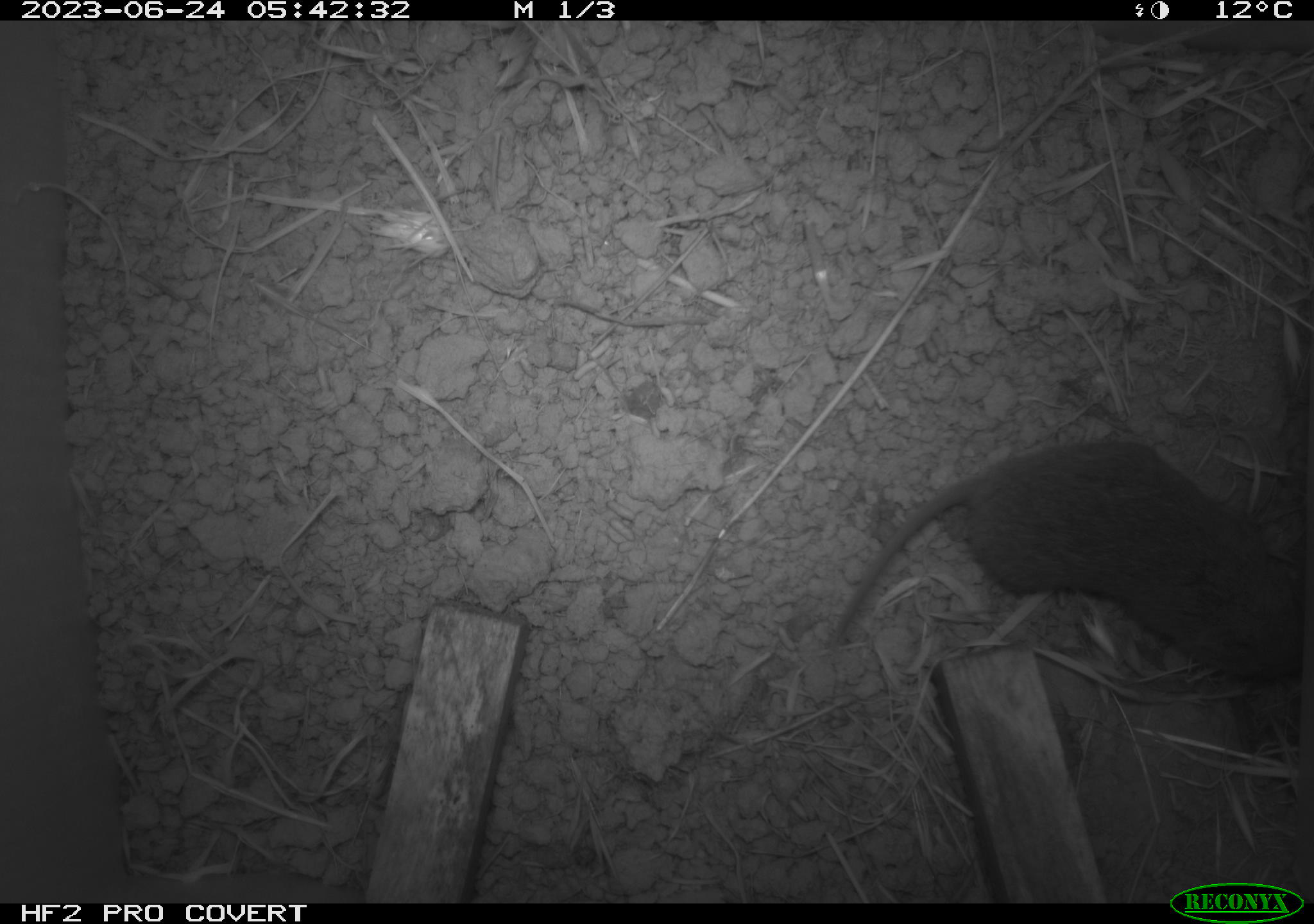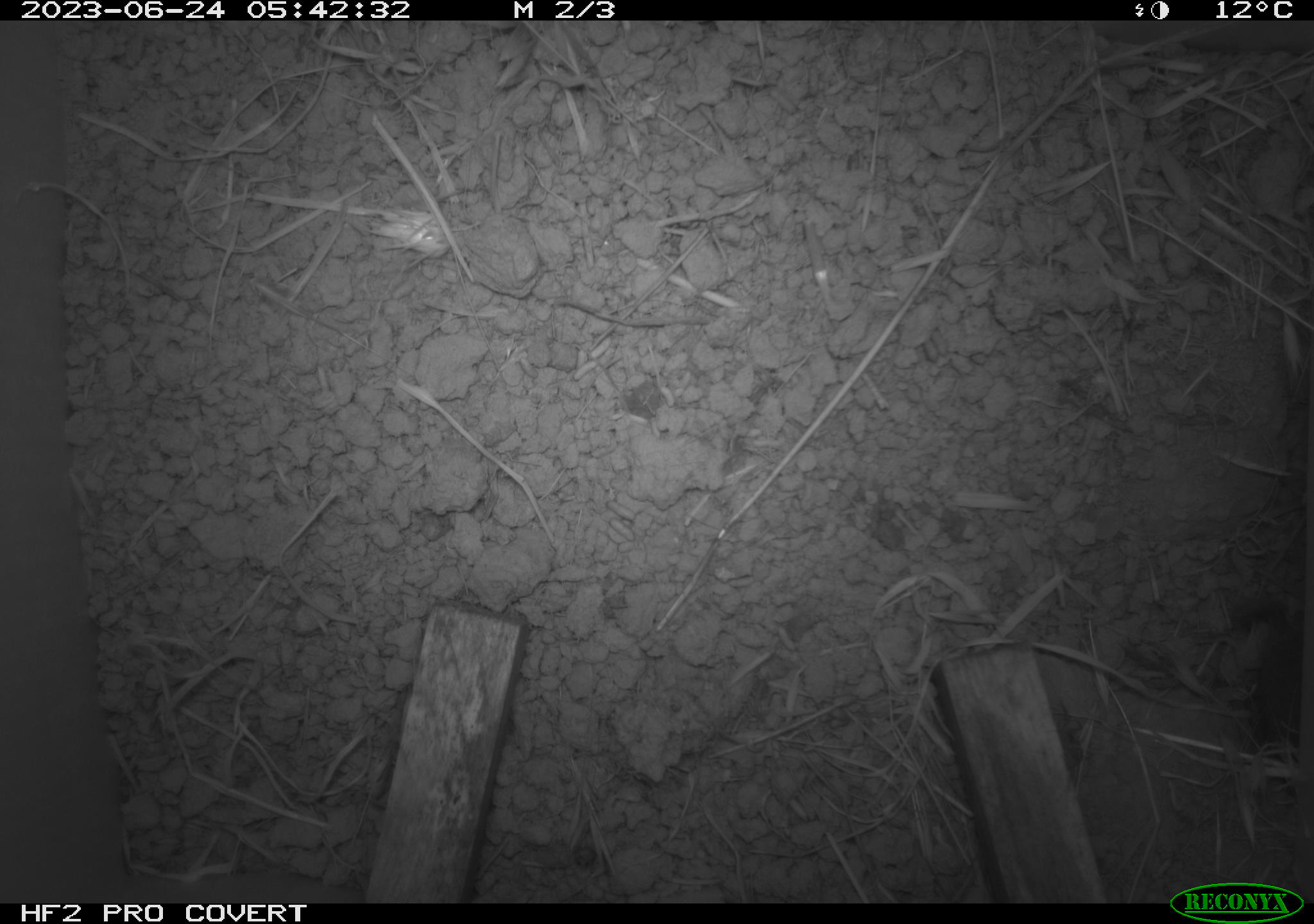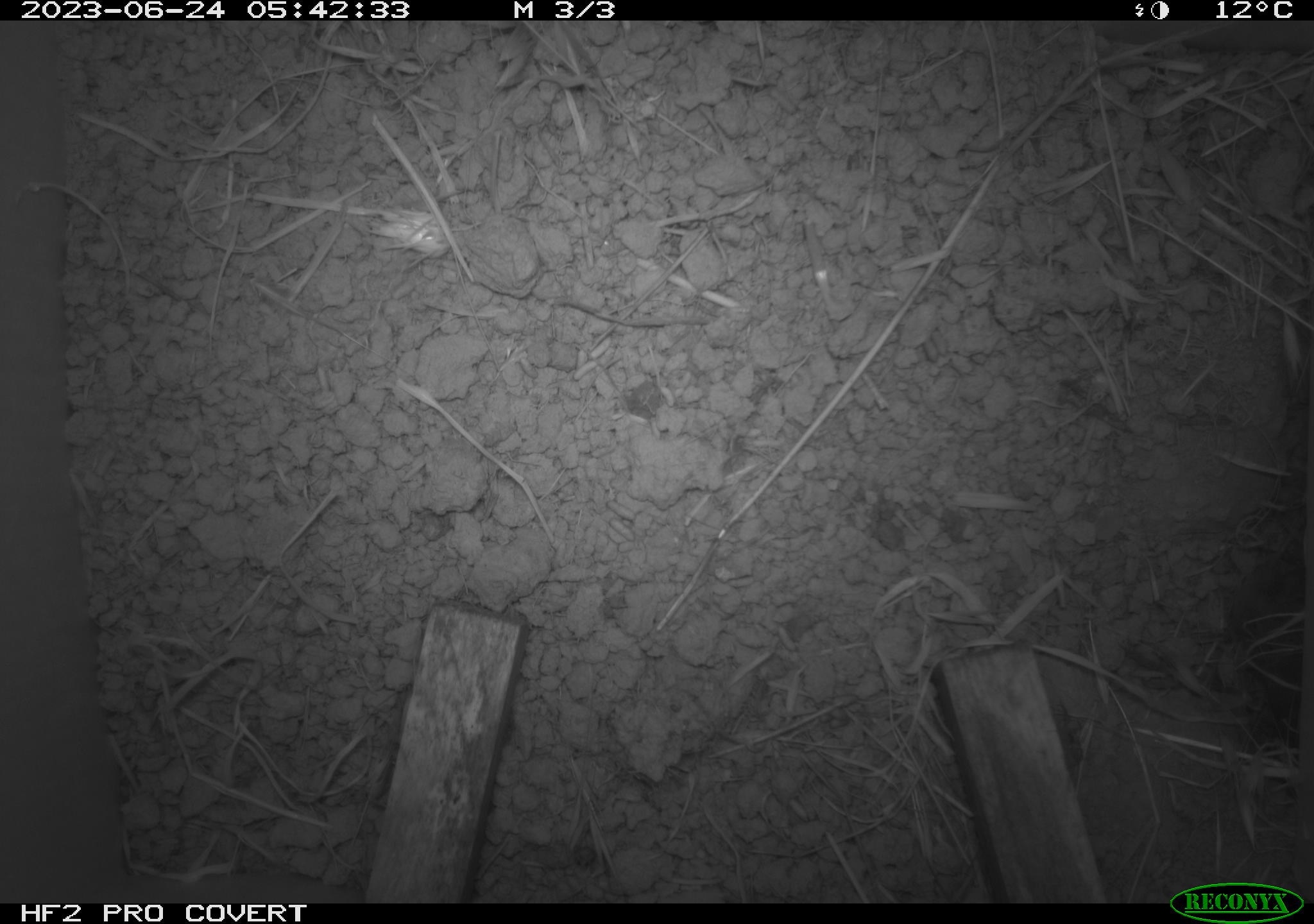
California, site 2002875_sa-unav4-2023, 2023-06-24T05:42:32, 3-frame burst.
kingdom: Animalia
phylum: Chordata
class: Mammalia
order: Rodentia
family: Cricetidae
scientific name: Arvicolinae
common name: voles, lemmings, and muskrats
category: arvicolinae subfamily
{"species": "arvicolinae subfamily (voles, lemmings, and muskrats) (Arvicolinae)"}